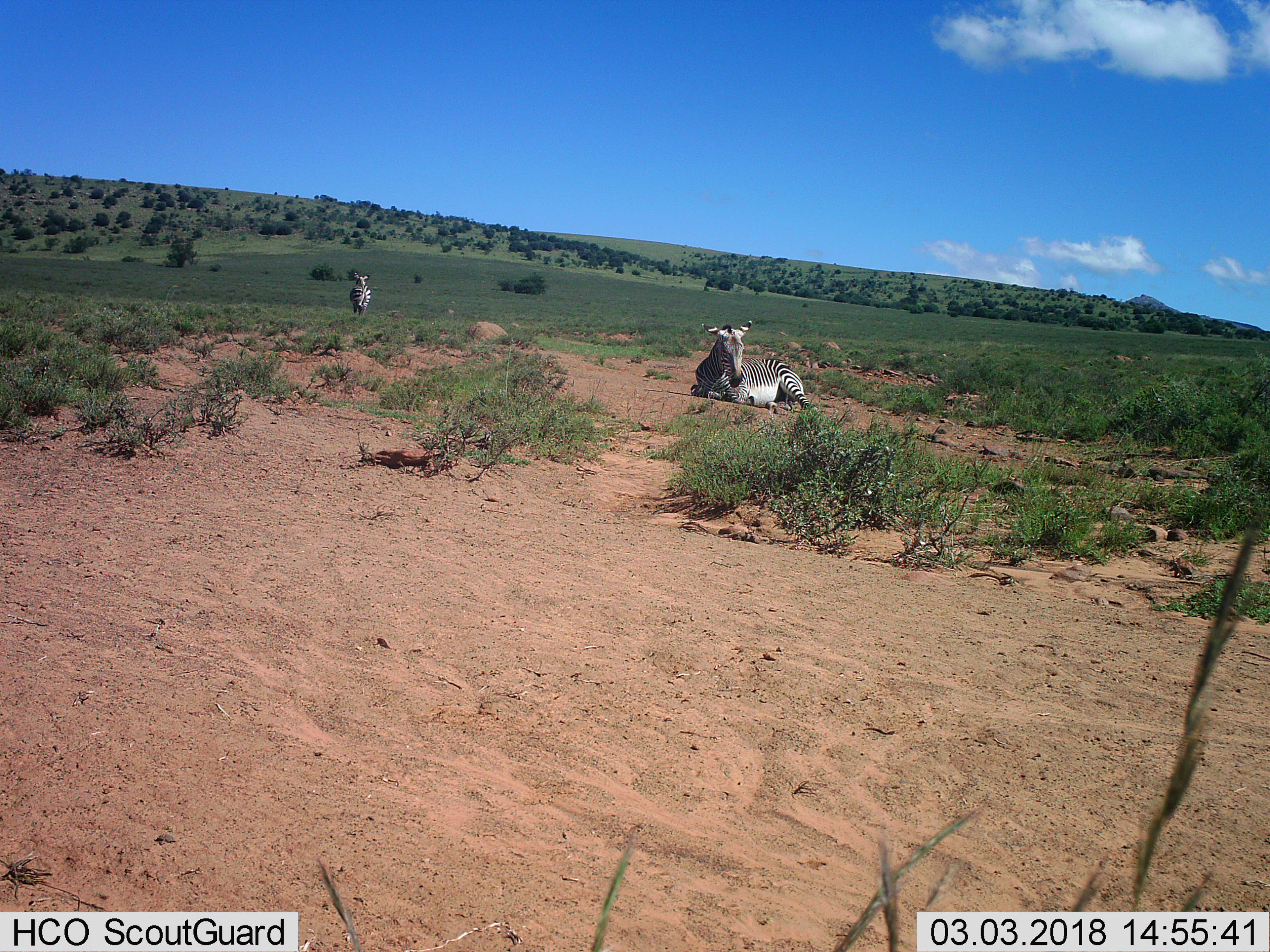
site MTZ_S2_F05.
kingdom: Animalia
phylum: Chordata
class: Mammalia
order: Perissodactyla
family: Equidae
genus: Equus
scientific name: Equus zebra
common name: mountain zebra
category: zebramountain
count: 2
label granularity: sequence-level